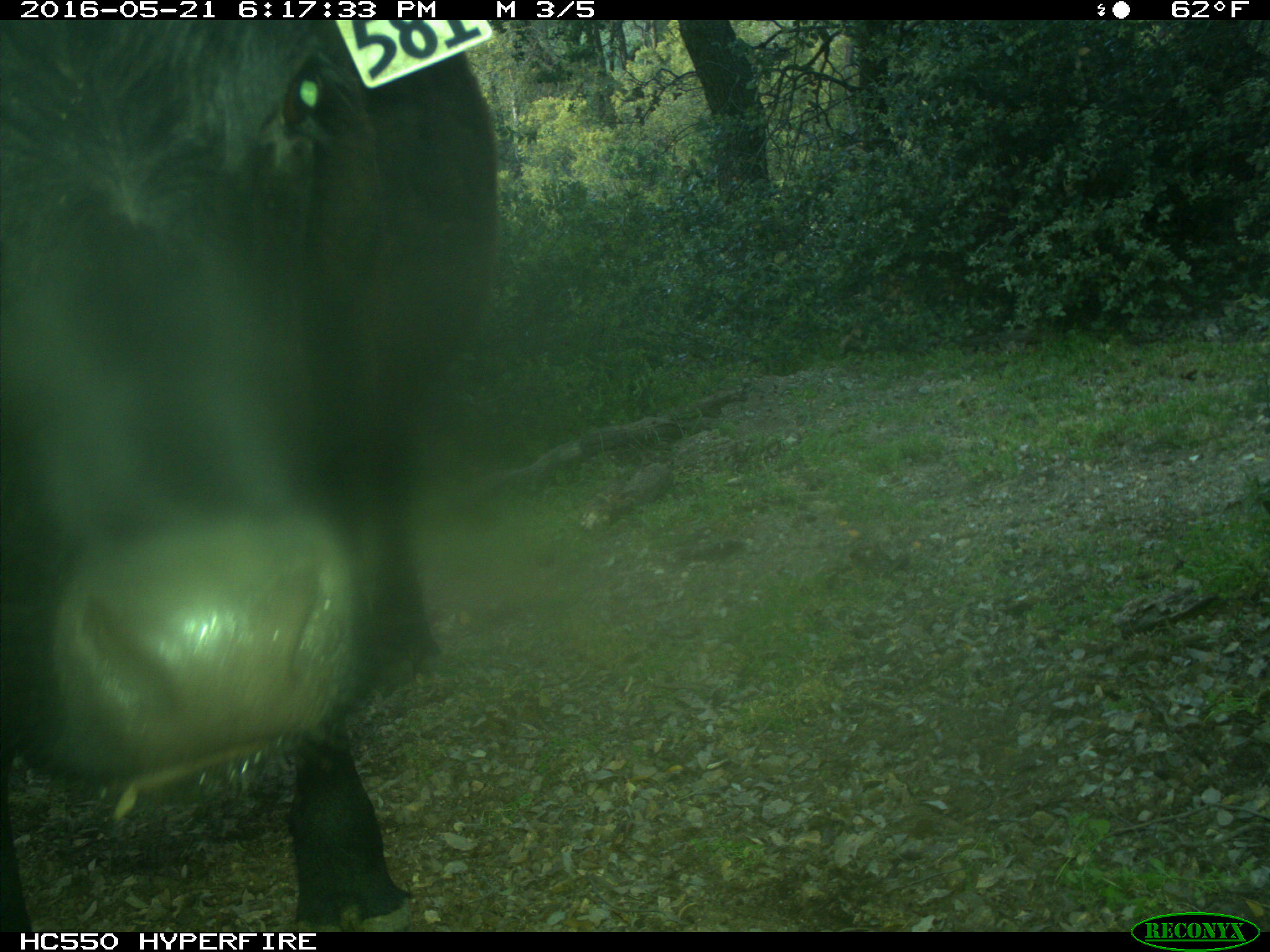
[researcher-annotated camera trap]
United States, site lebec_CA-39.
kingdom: Animalia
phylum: Chordata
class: Mammalia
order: Artiodactyla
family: Bovidae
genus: Bos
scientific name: Bos taurus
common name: domestic cow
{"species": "Bos taurus (domestic cow)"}